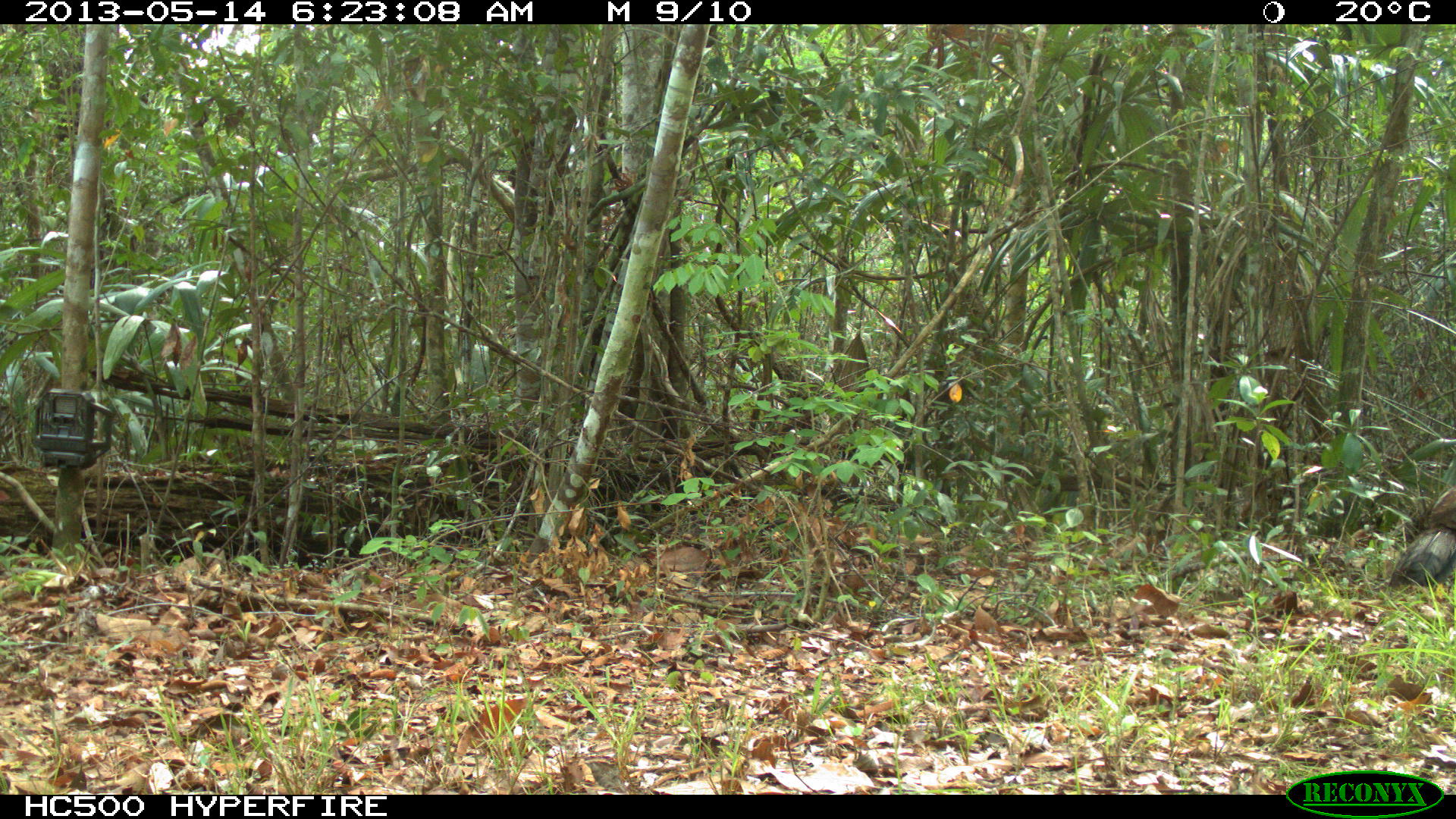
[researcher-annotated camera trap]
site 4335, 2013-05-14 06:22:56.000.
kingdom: Animalia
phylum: Chordata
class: Aves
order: Galliformes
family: Cracidae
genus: Crax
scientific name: Crax rubra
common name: great curassow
Crax rubra (great curassow), count 2.